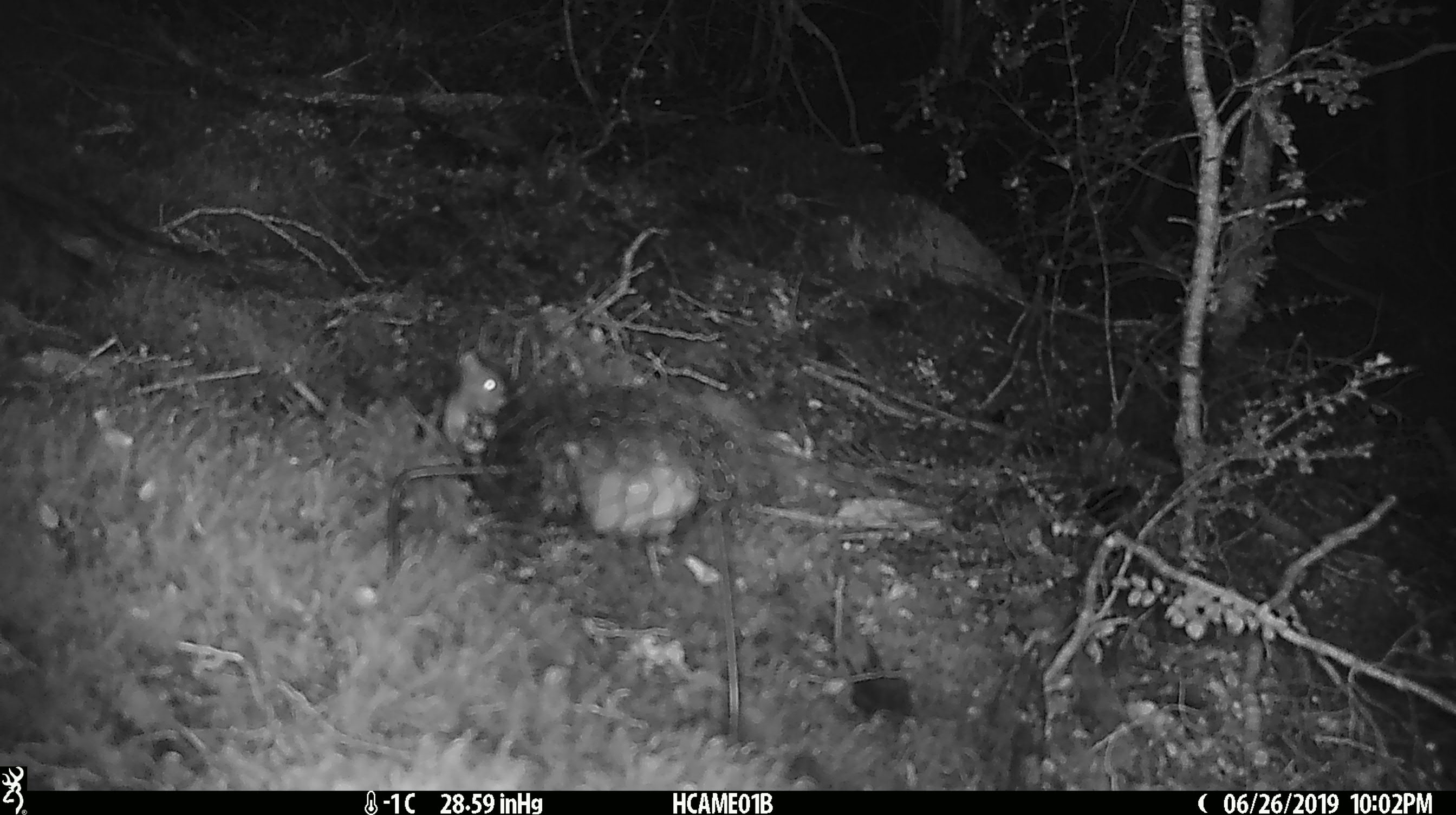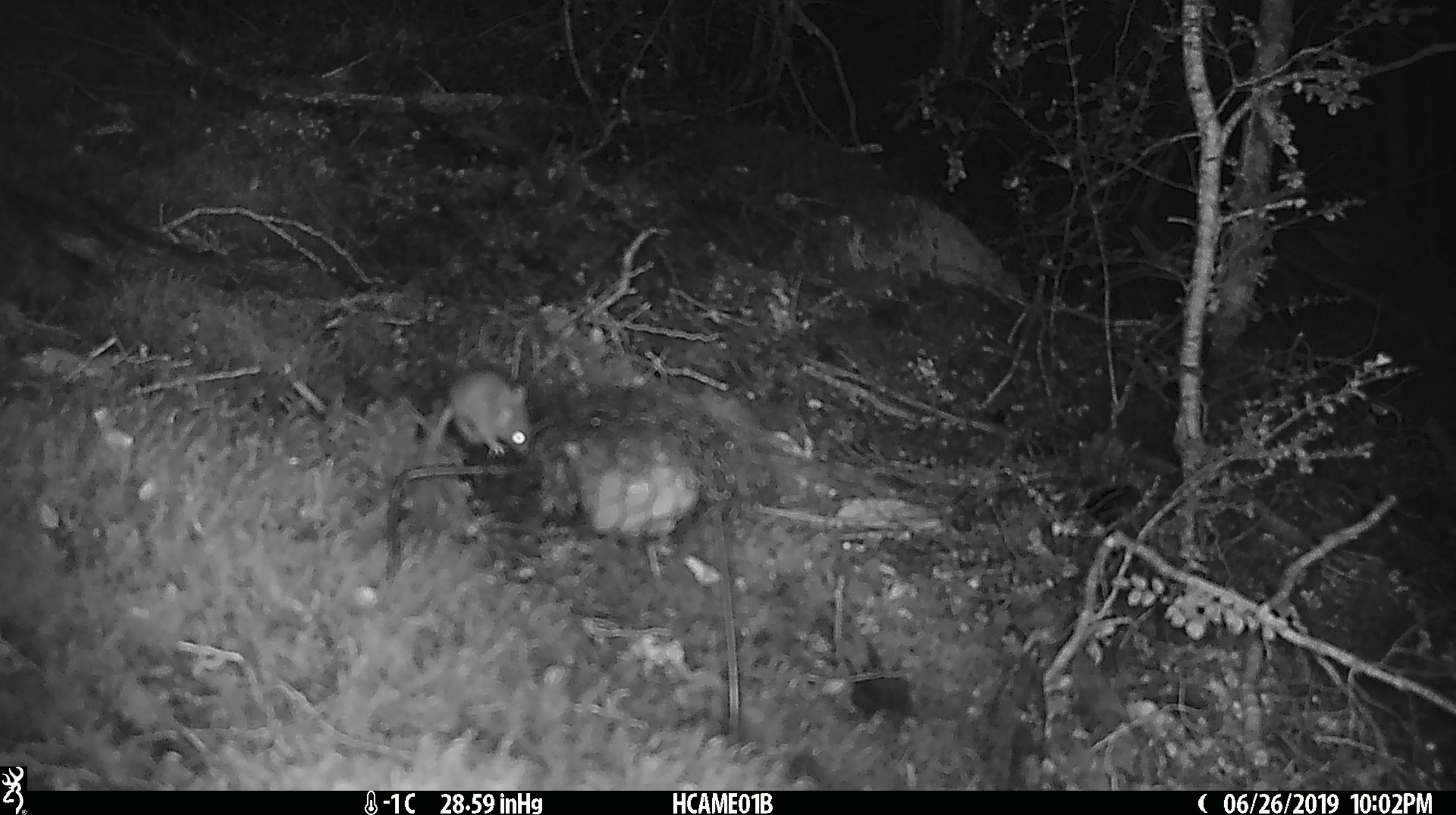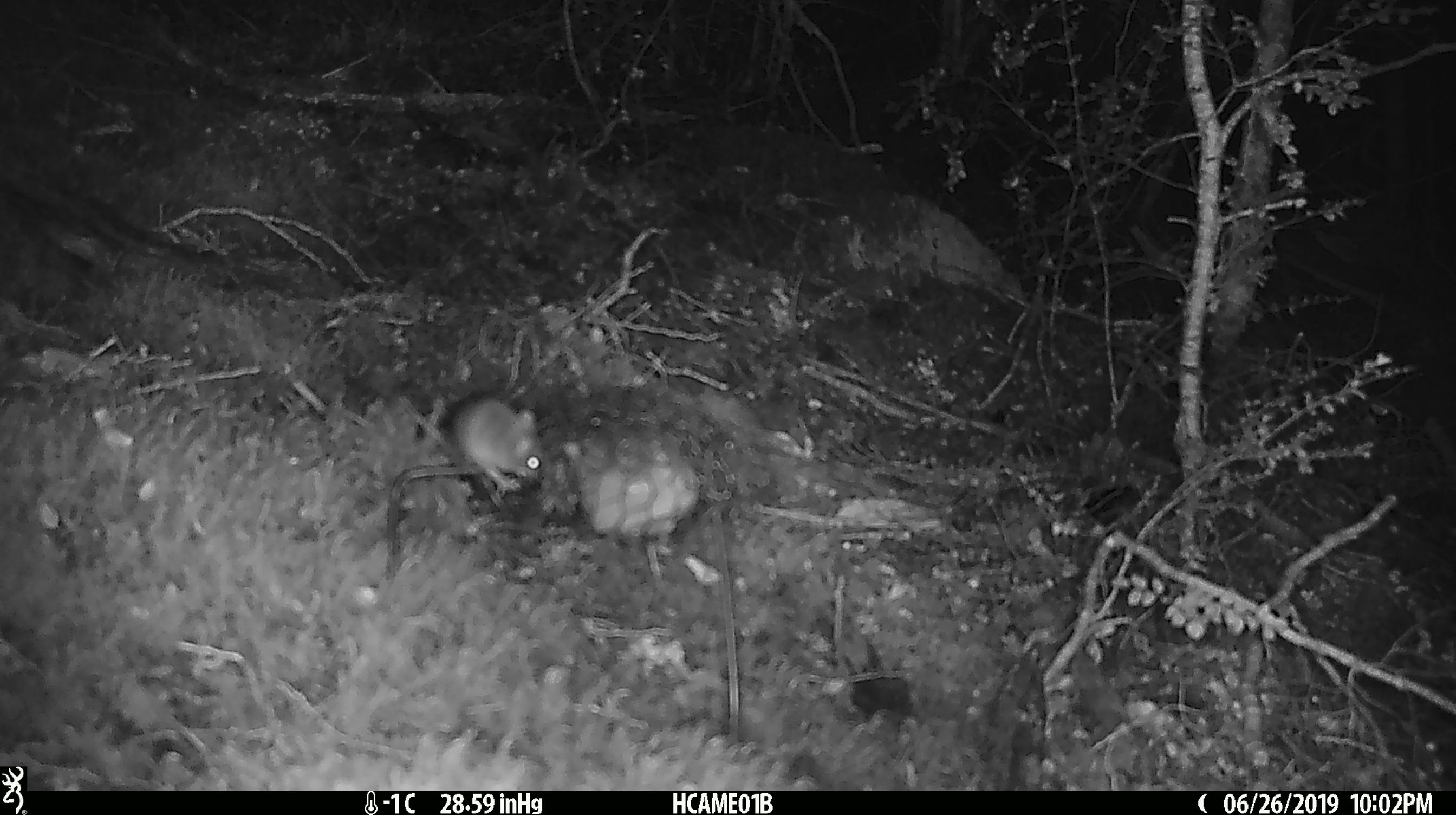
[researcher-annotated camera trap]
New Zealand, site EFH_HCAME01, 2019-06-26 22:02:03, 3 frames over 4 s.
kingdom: Animalia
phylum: Chordata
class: Mammalia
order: Rodentia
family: Muridae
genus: Mus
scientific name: Mus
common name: mouse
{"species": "mouse (Mus)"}